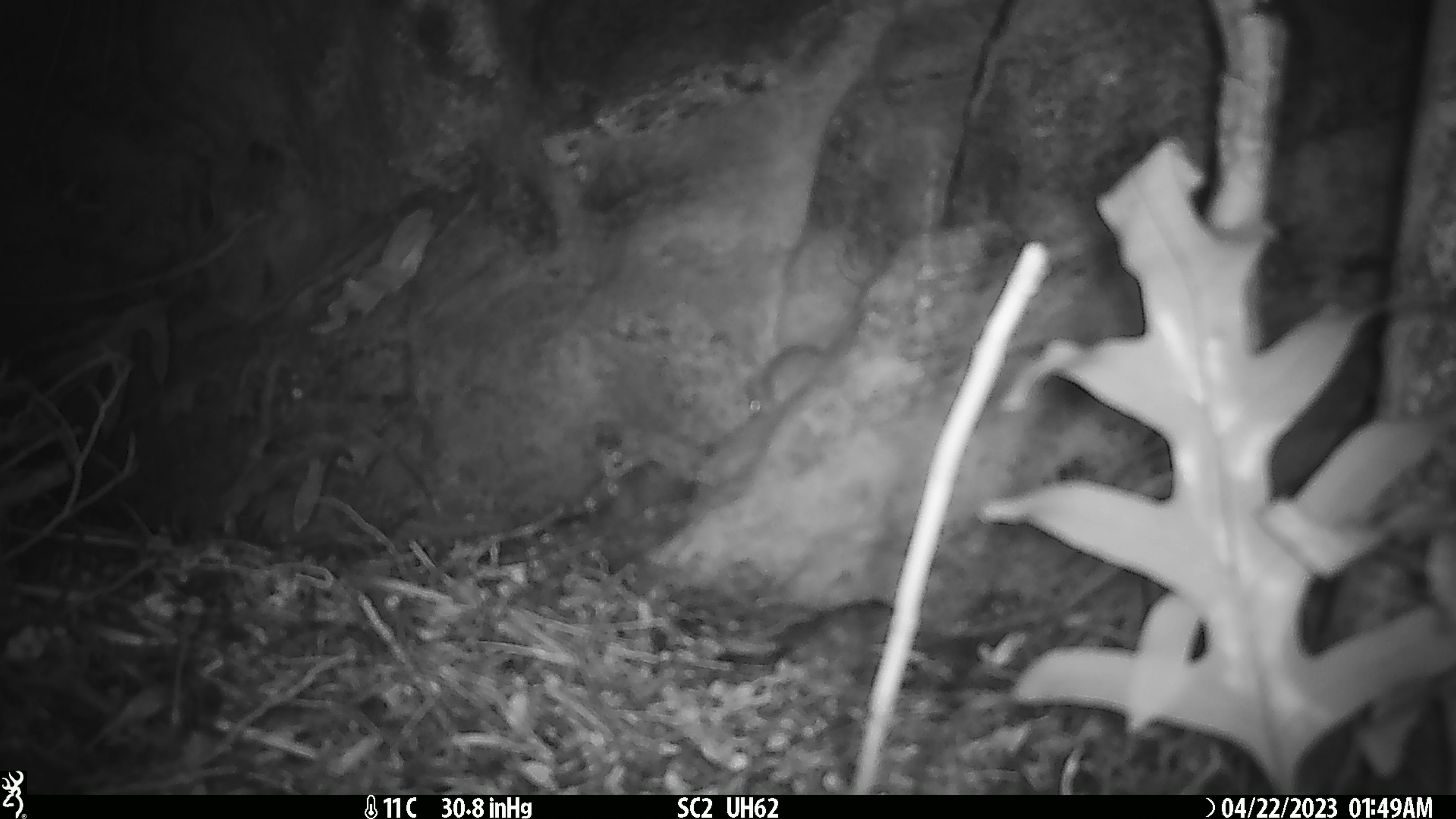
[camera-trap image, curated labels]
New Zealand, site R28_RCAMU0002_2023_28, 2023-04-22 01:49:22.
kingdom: Animalia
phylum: Chordata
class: Mammalia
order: Rodentia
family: Muridae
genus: Mus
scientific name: Mus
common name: mouse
Mouse (Mus).